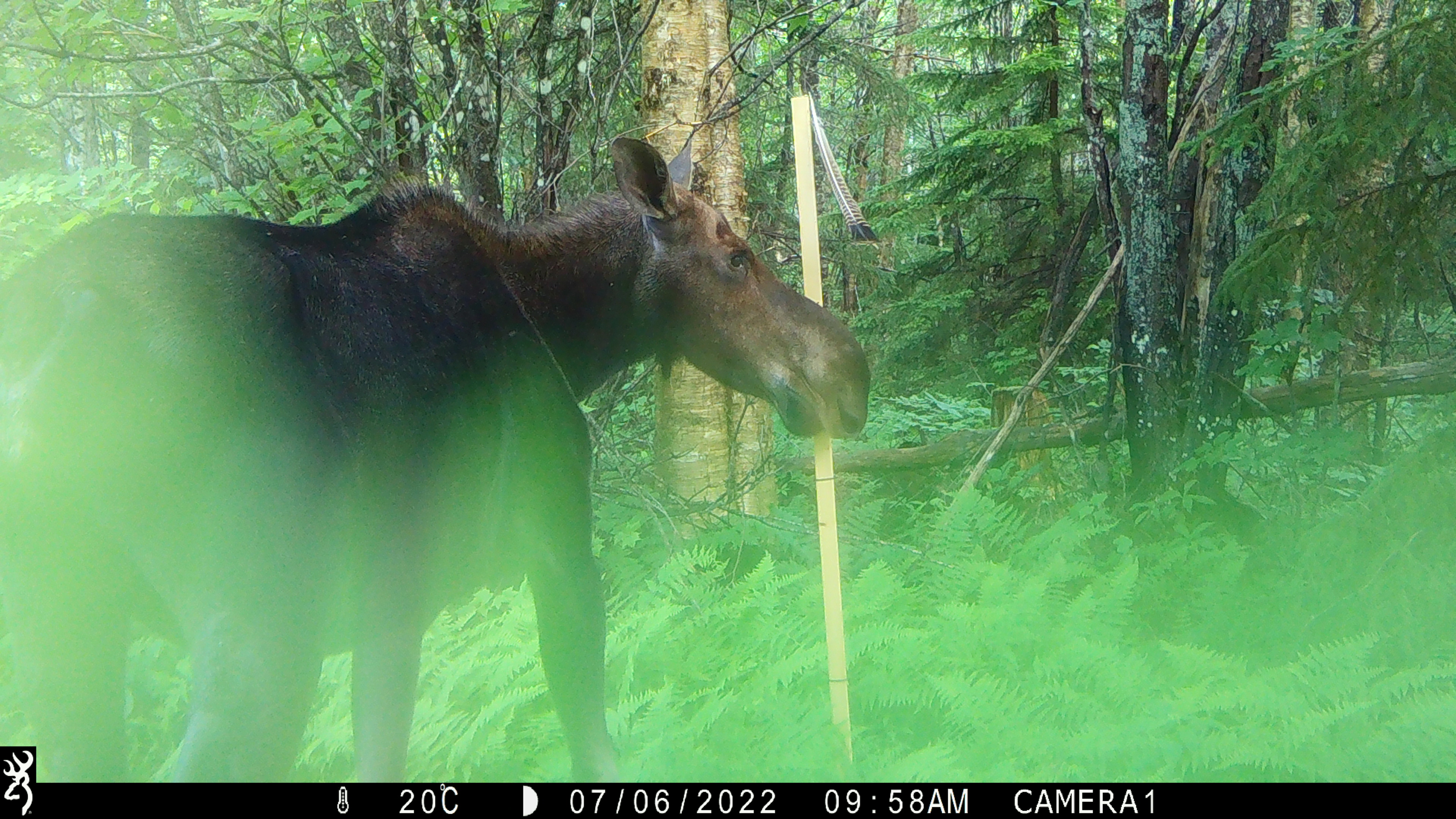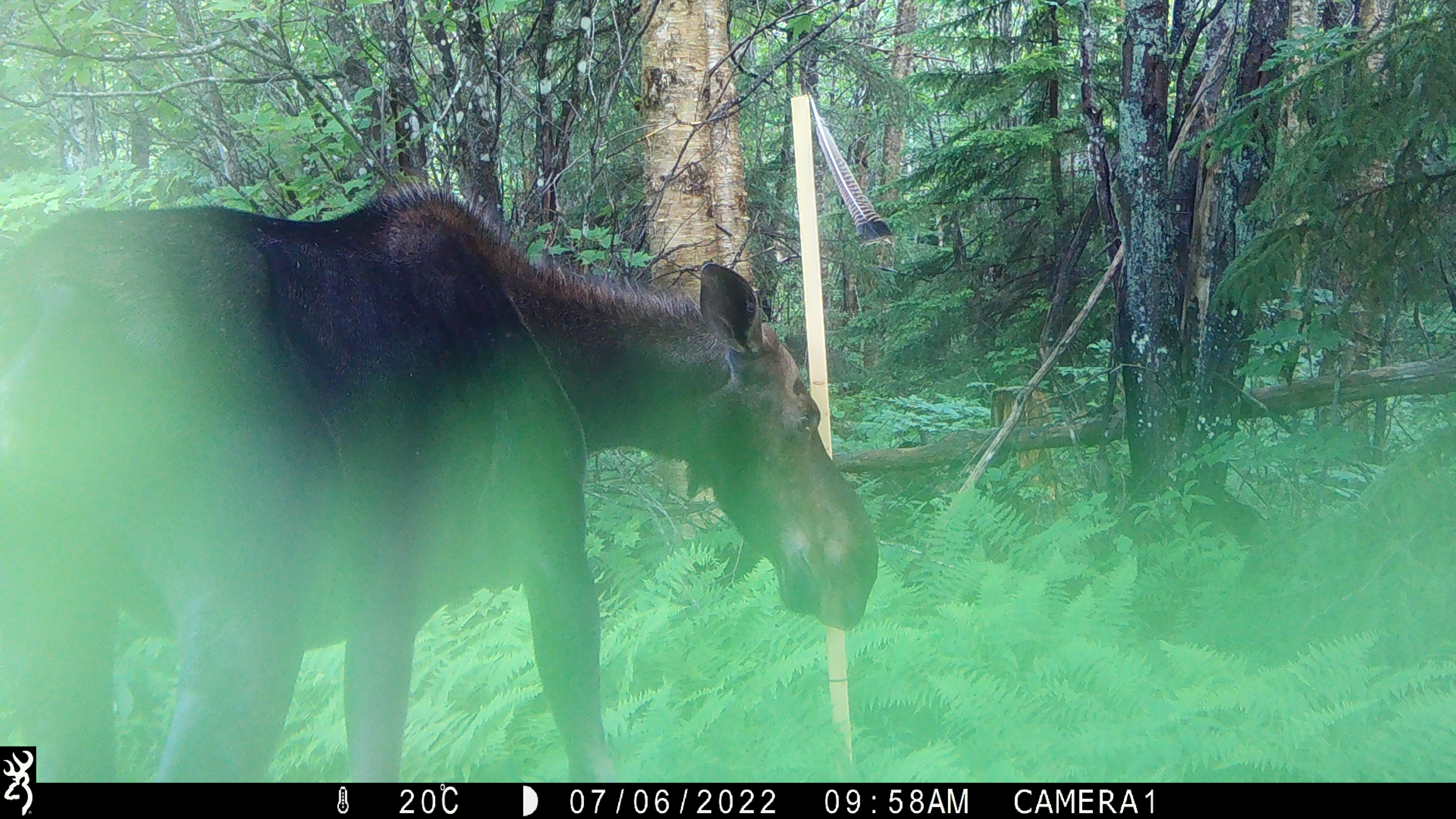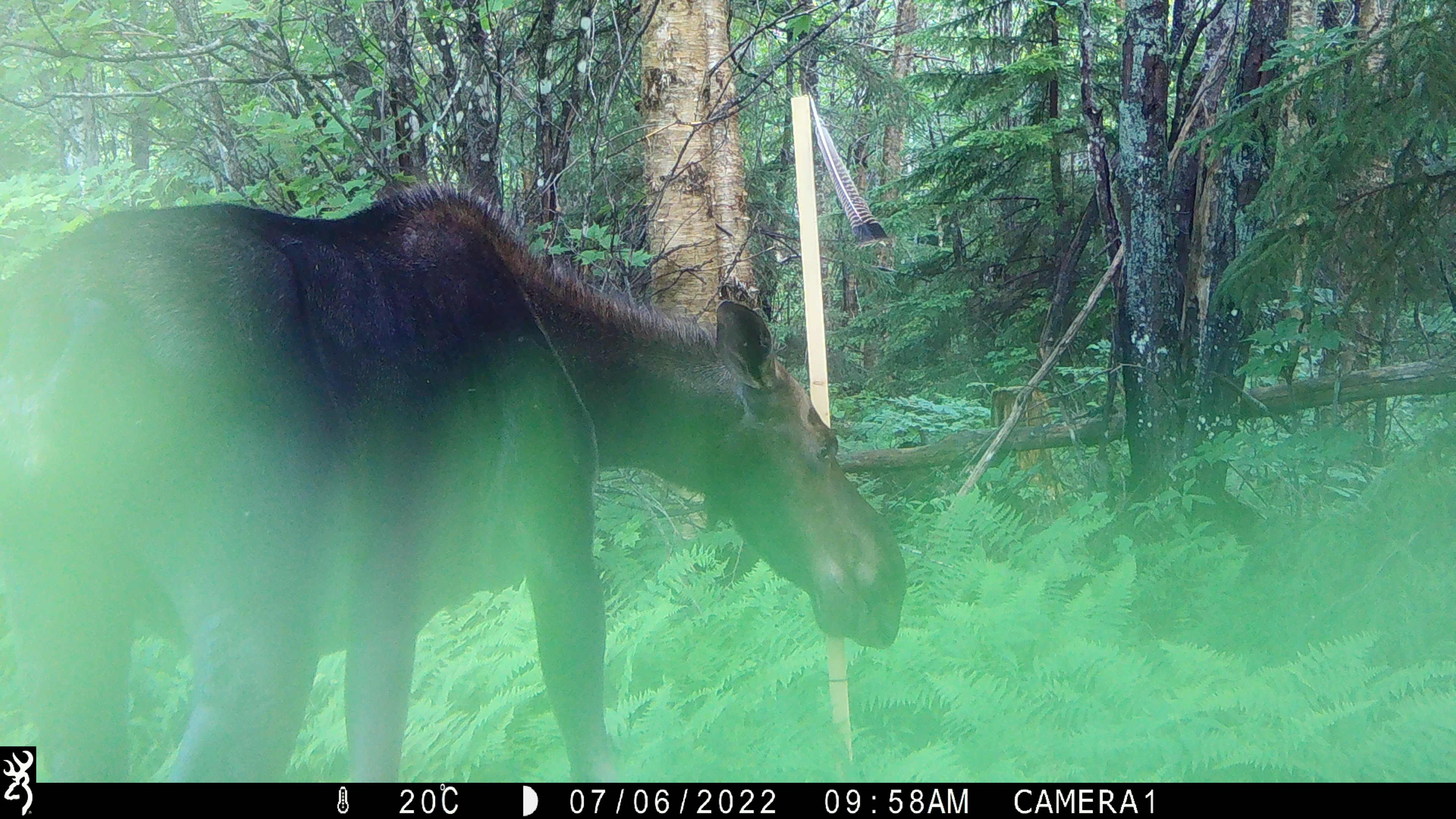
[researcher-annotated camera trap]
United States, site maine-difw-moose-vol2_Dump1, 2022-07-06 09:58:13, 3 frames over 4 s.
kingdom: Animalia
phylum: Chordata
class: Mammalia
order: Artiodactyla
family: Cervidae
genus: Alces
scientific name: Alces alces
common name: moose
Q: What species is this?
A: Moose (Alces alces).